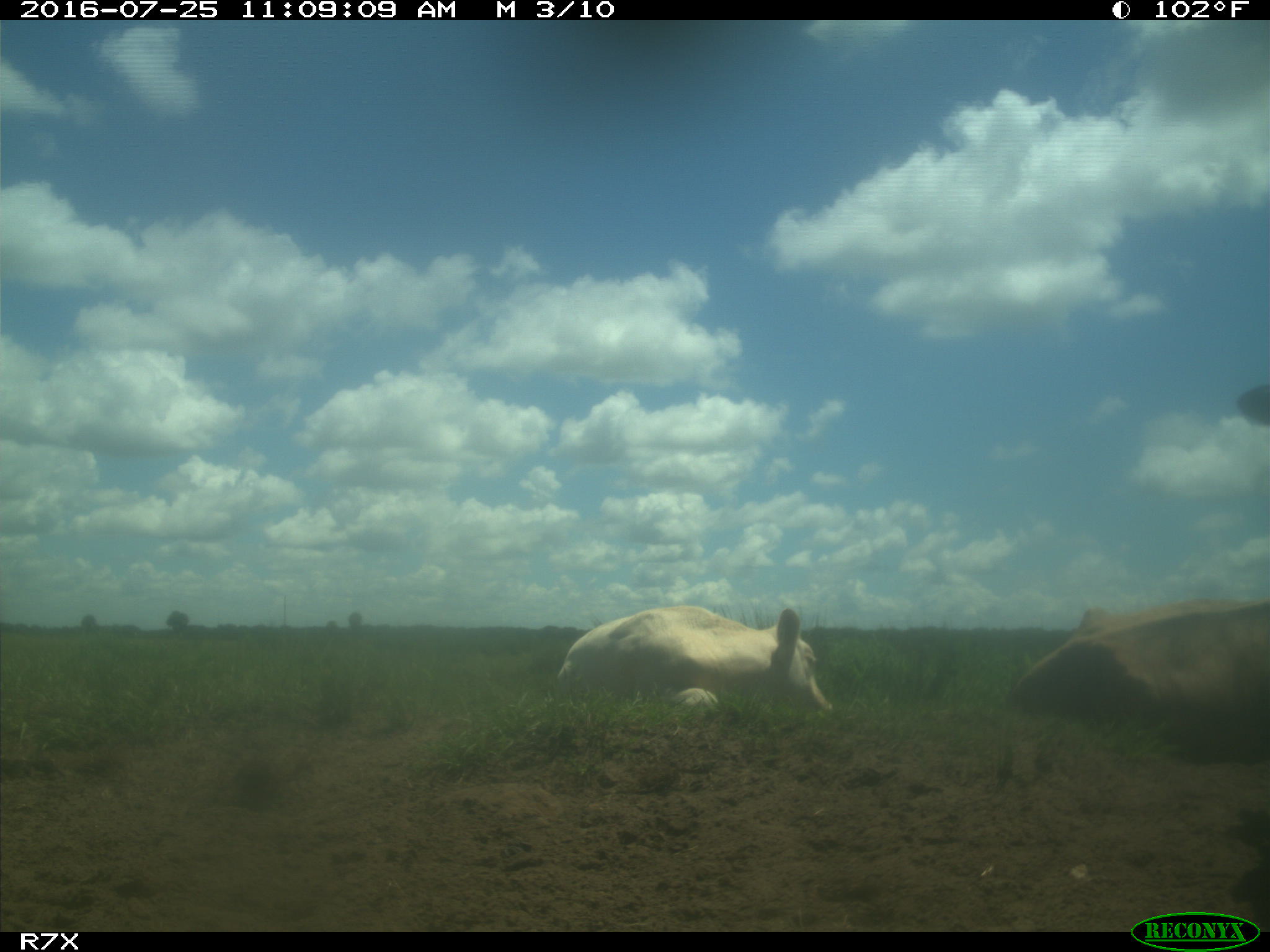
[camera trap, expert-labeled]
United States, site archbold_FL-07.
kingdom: Animalia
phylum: Chordata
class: Mammalia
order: Artiodactyla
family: Bovidae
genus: Bos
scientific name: Bos taurus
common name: domestic cow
Bos taurus (domestic cow).